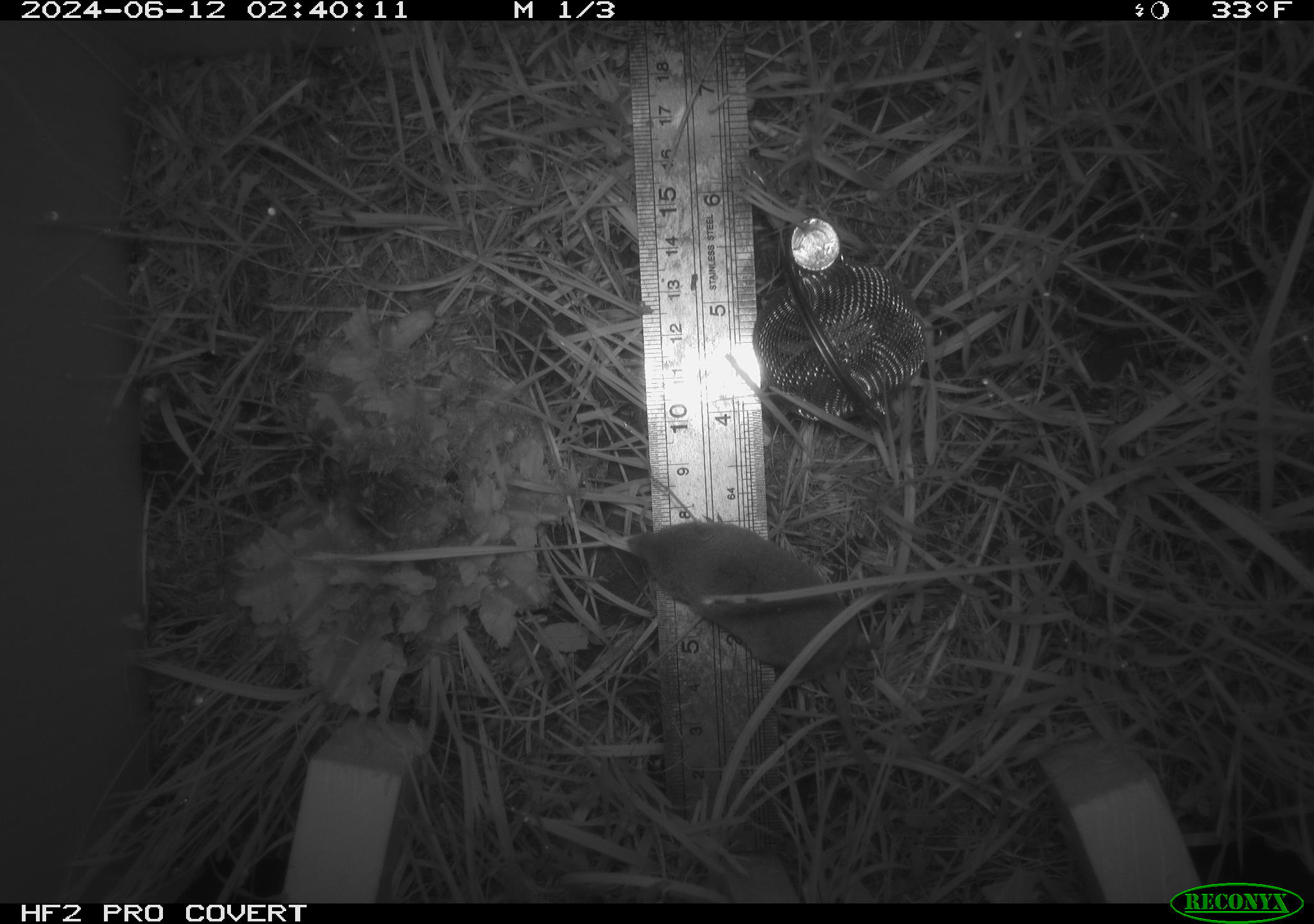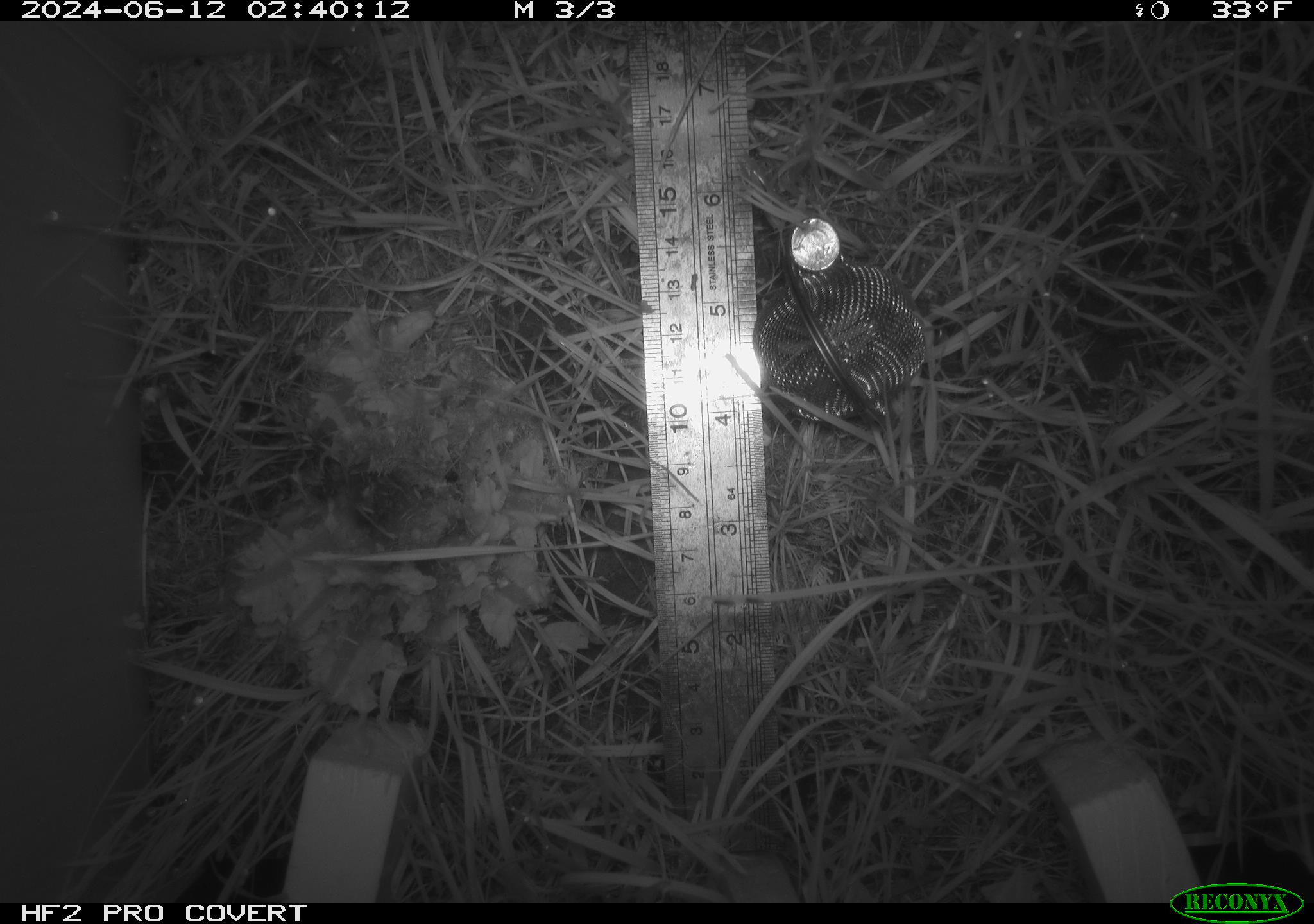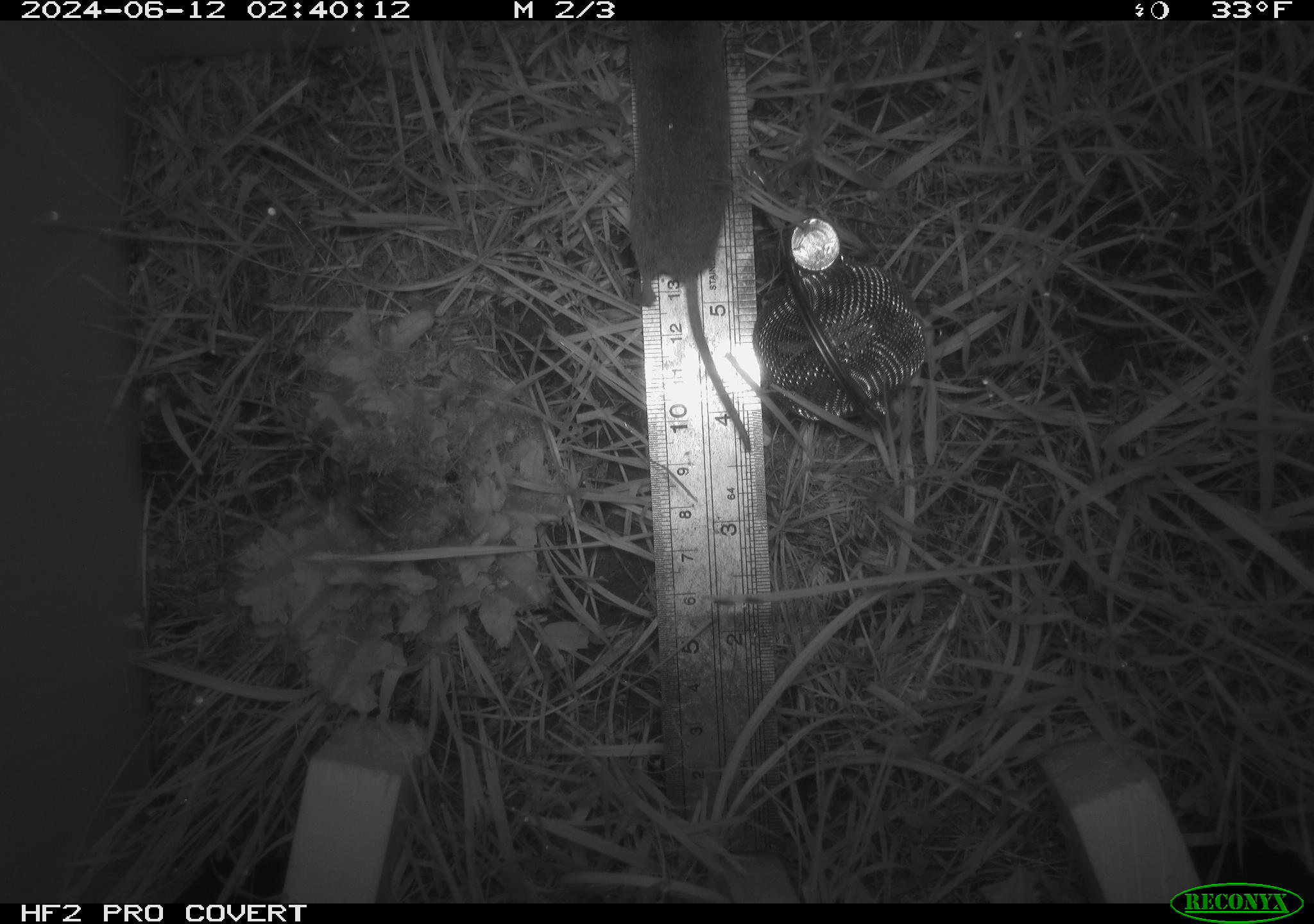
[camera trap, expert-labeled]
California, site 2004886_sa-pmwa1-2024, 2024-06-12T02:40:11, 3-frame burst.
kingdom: Animalia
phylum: Chordata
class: Mammalia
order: Eulipotyphla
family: Soricidae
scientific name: Soricidae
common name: shrews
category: soricidae family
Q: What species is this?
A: Soricidae family (shrews) (Soricidae).